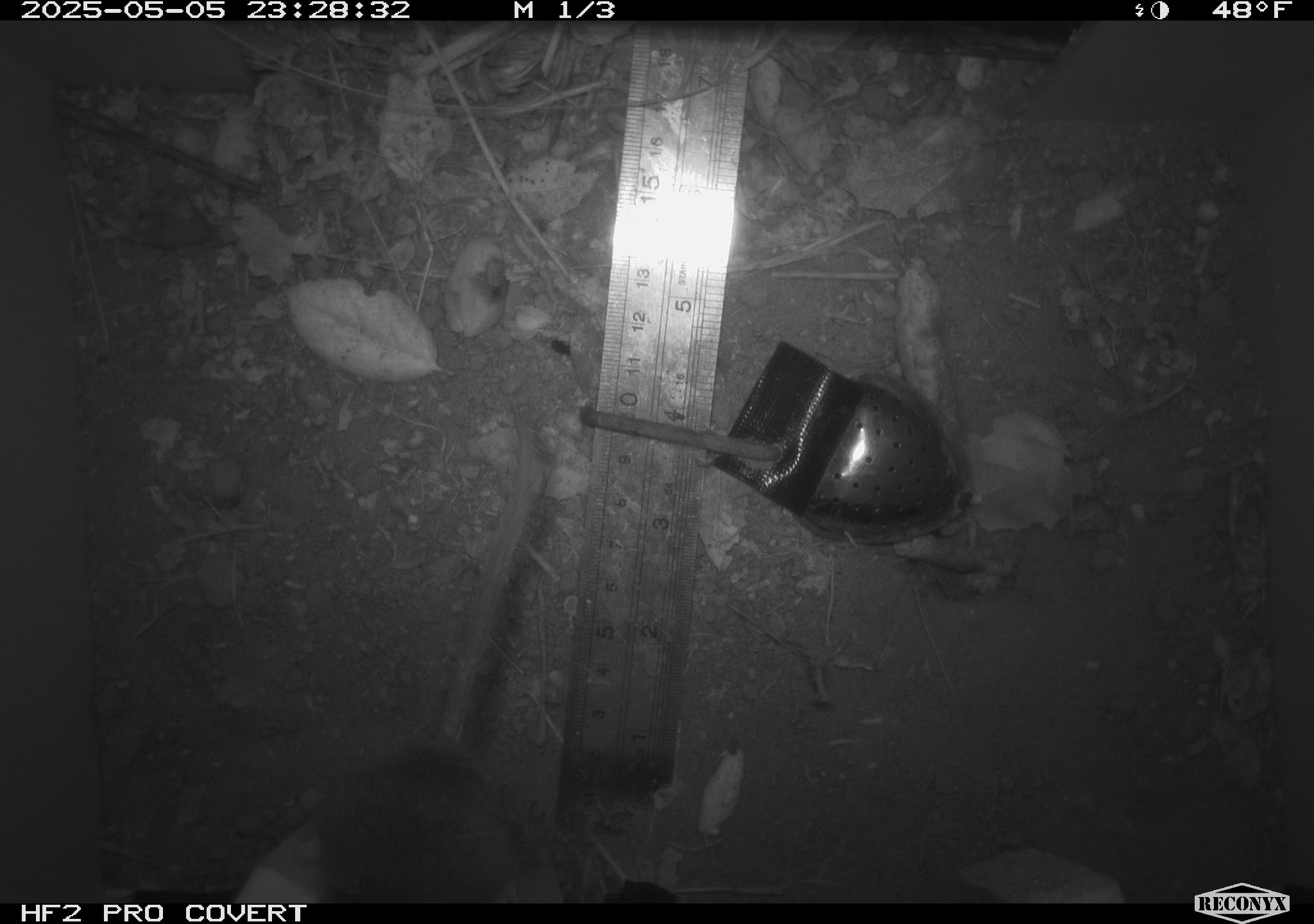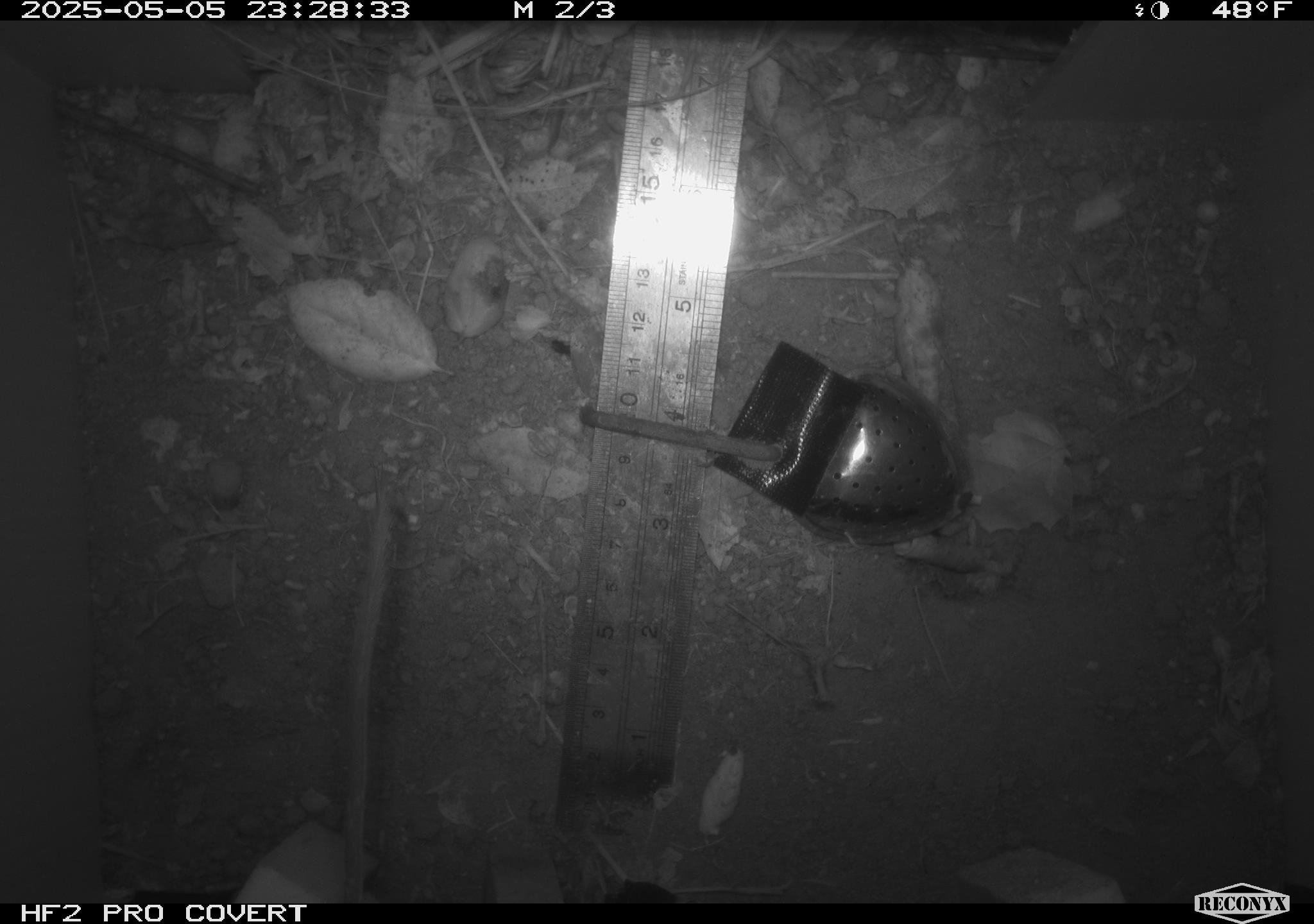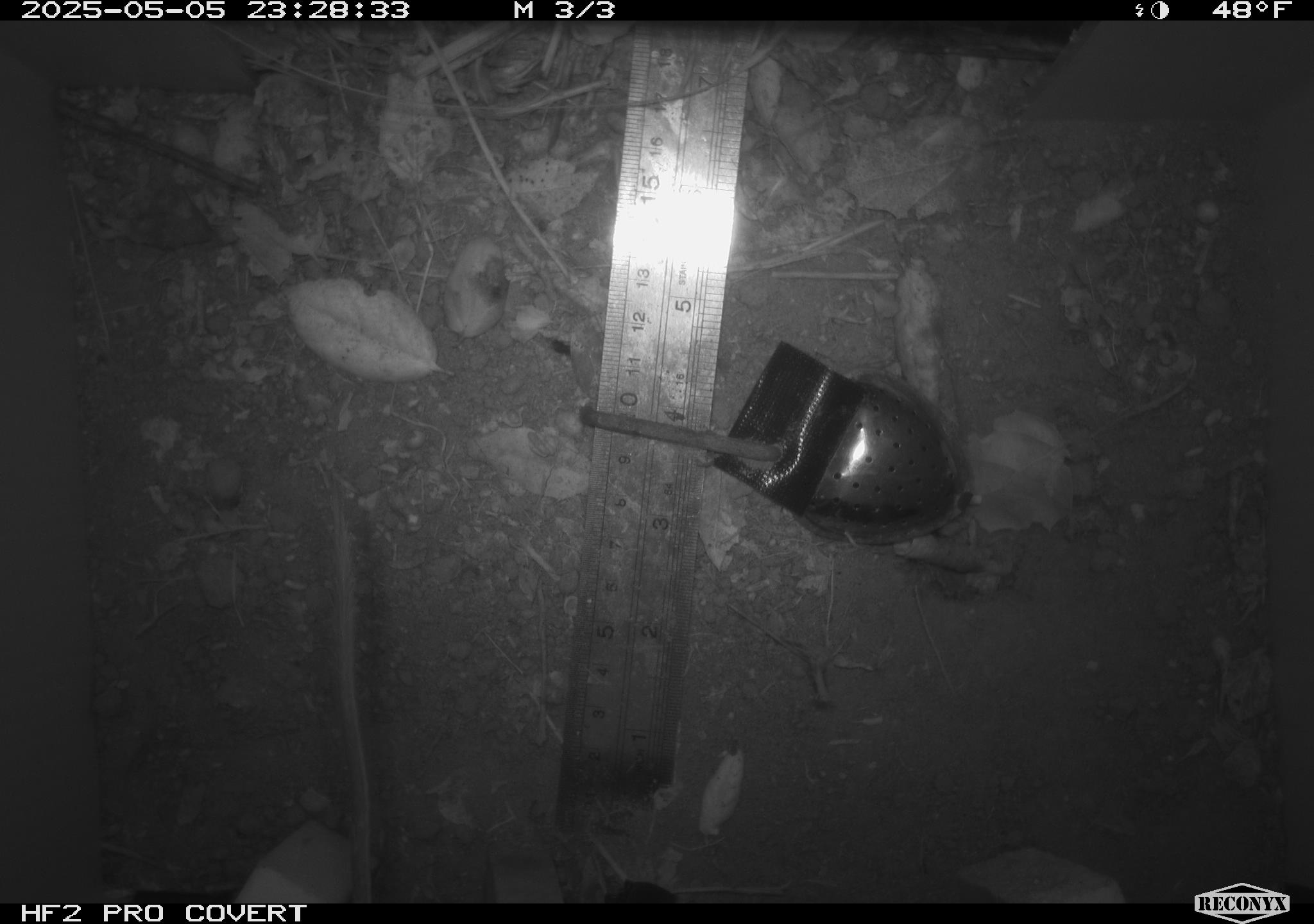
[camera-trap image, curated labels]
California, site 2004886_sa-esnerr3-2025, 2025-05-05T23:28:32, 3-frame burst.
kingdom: Animalia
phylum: Chordata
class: Mammalia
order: Rodentia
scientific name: Rodentia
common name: rodent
Rodent (Rodentia).